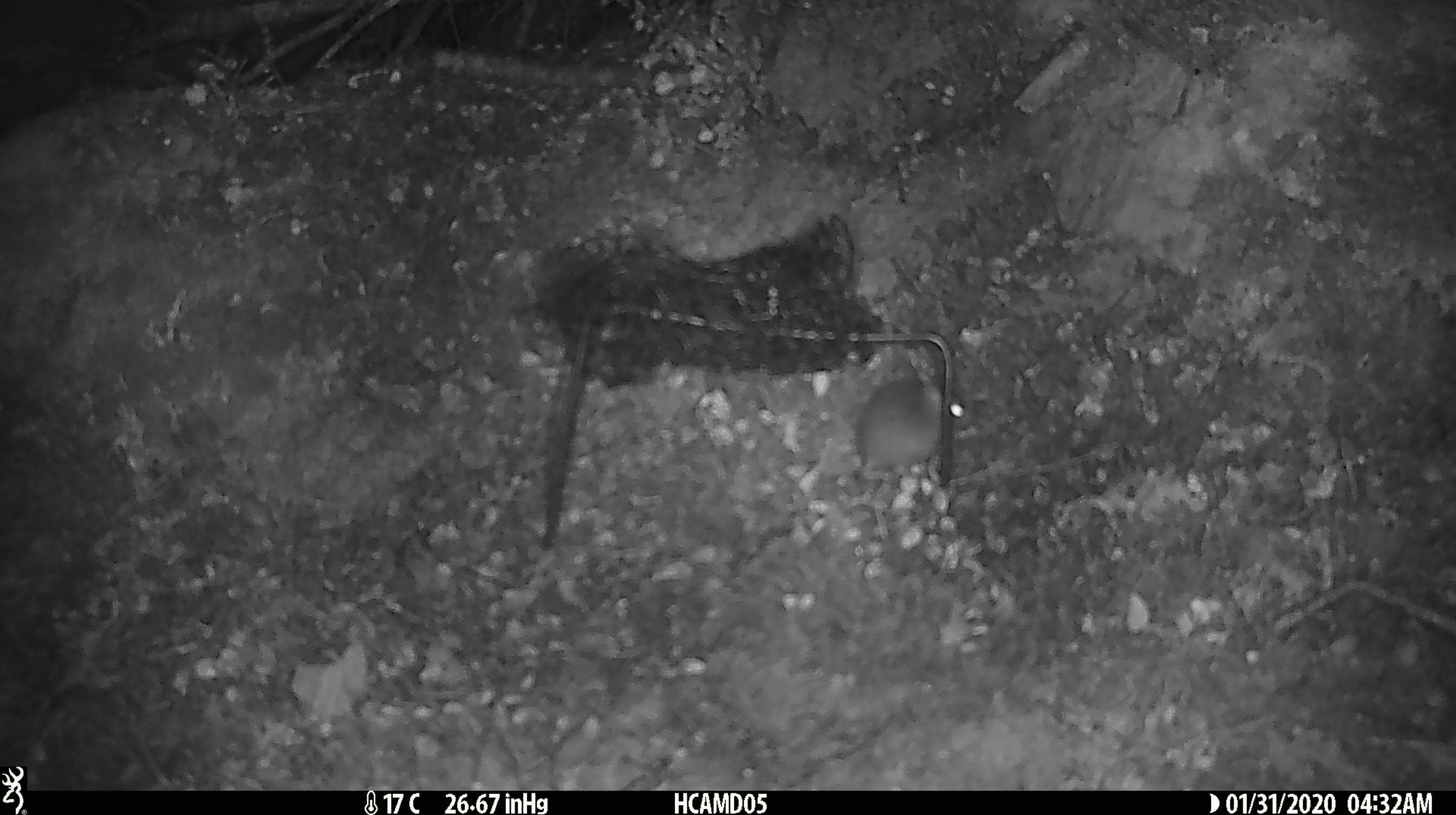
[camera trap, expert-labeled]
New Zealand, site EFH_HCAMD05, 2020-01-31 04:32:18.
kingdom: Animalia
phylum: Chordata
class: Mammalia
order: Rodentia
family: Muridae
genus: Mus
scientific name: Mus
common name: mouse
Mouse (Mus).